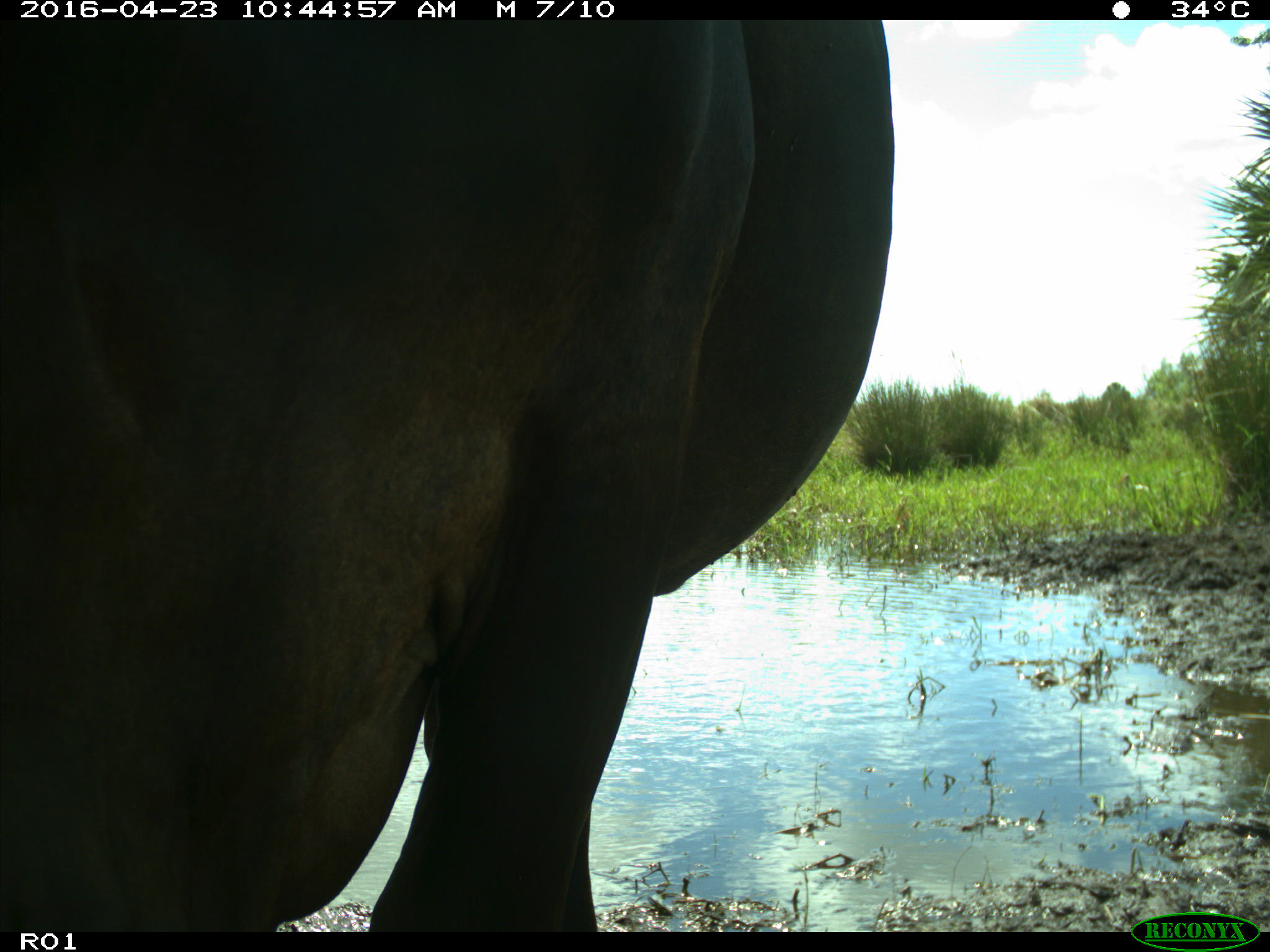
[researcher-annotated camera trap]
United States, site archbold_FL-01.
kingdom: Animalia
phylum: Chordata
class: Mammalia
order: Artiodactyla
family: Bovidae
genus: Bos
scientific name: Bos taurus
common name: domestic cow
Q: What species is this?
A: Bos taurus (domestic cow).